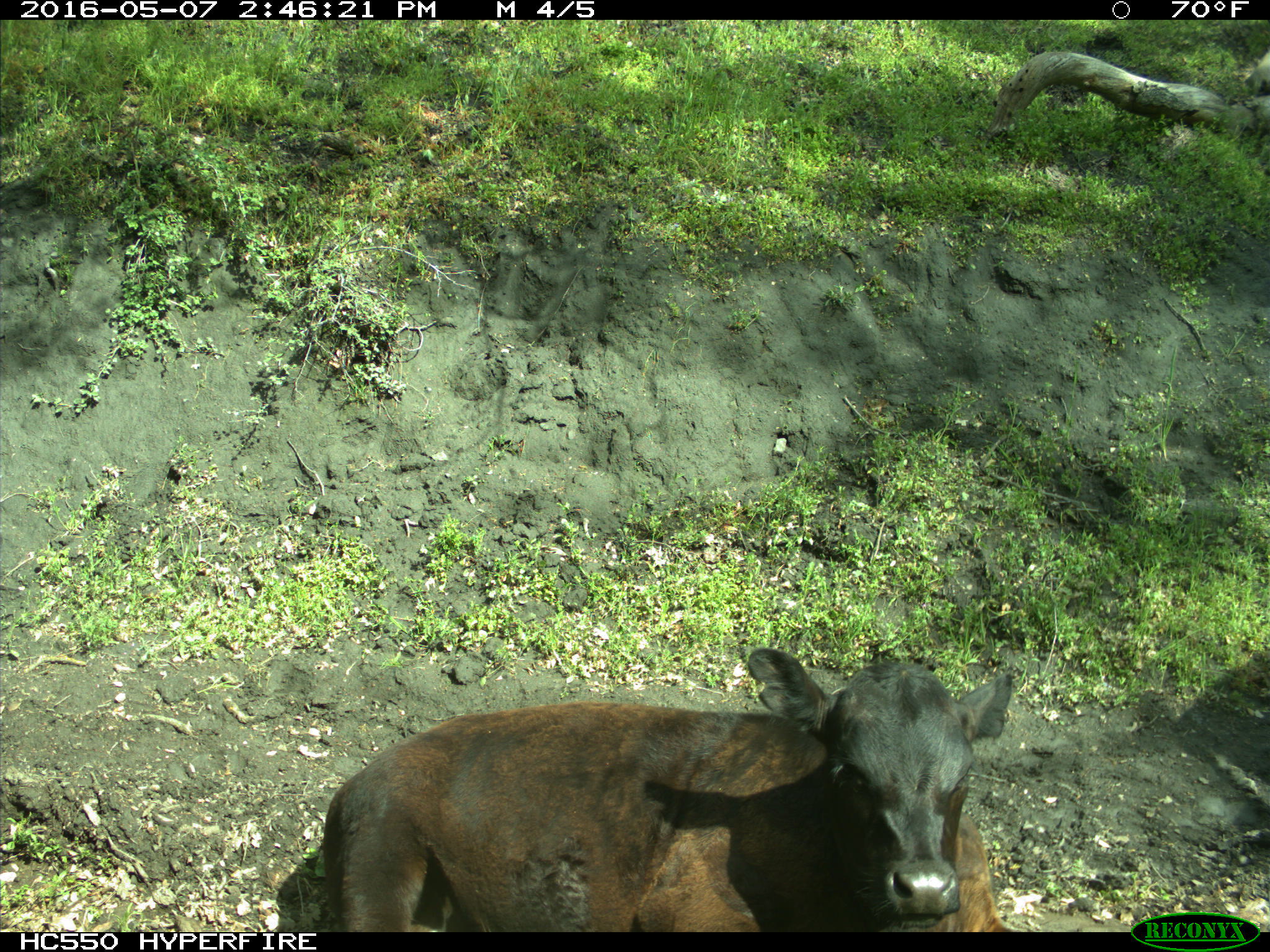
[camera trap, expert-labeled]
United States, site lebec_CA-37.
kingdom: Animalia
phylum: Chordata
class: Mammalia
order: Artiodactyla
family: Bovidae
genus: Bos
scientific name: Bos taurus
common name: domestic cow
Bos taurus (domestic cow).